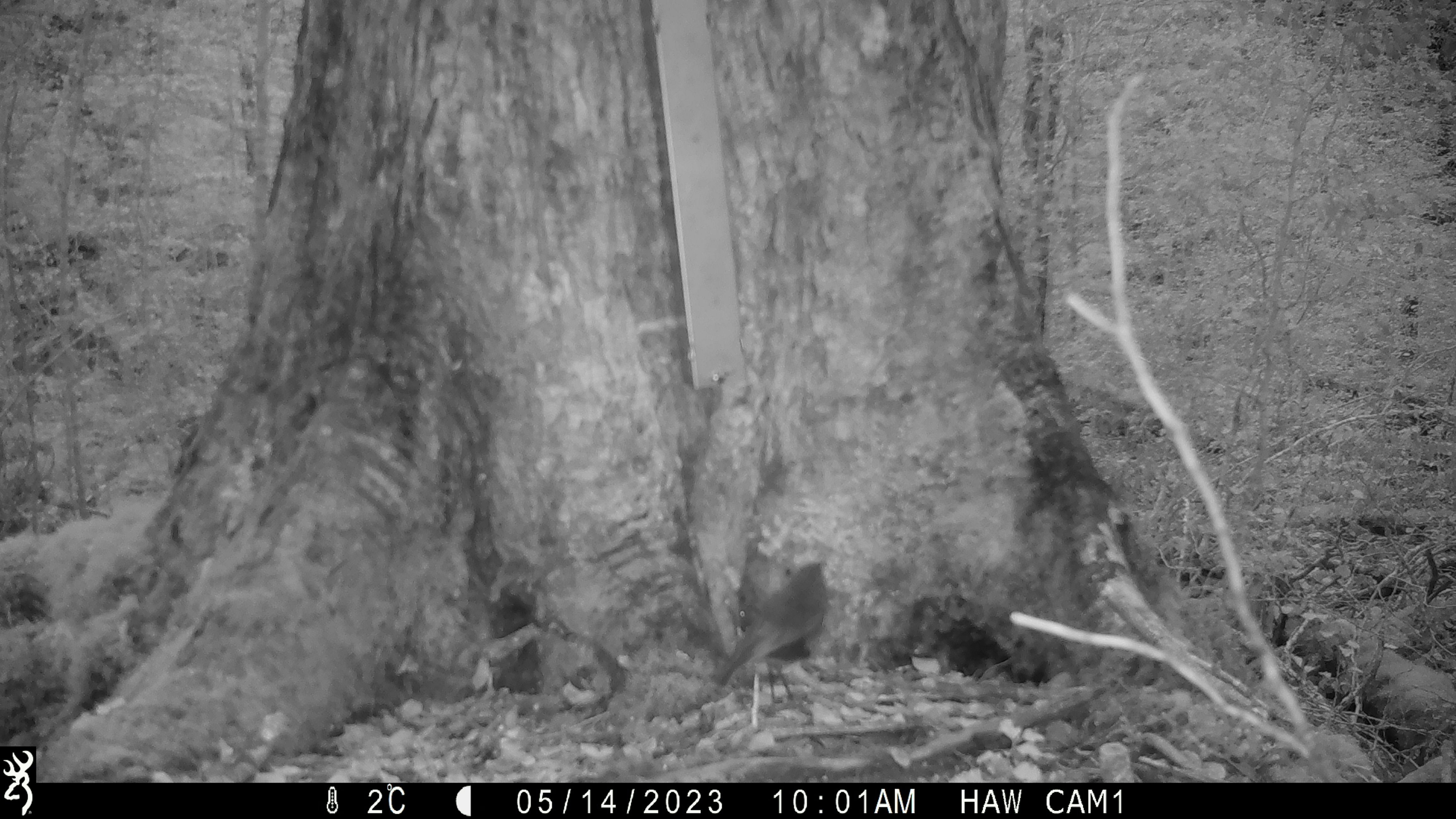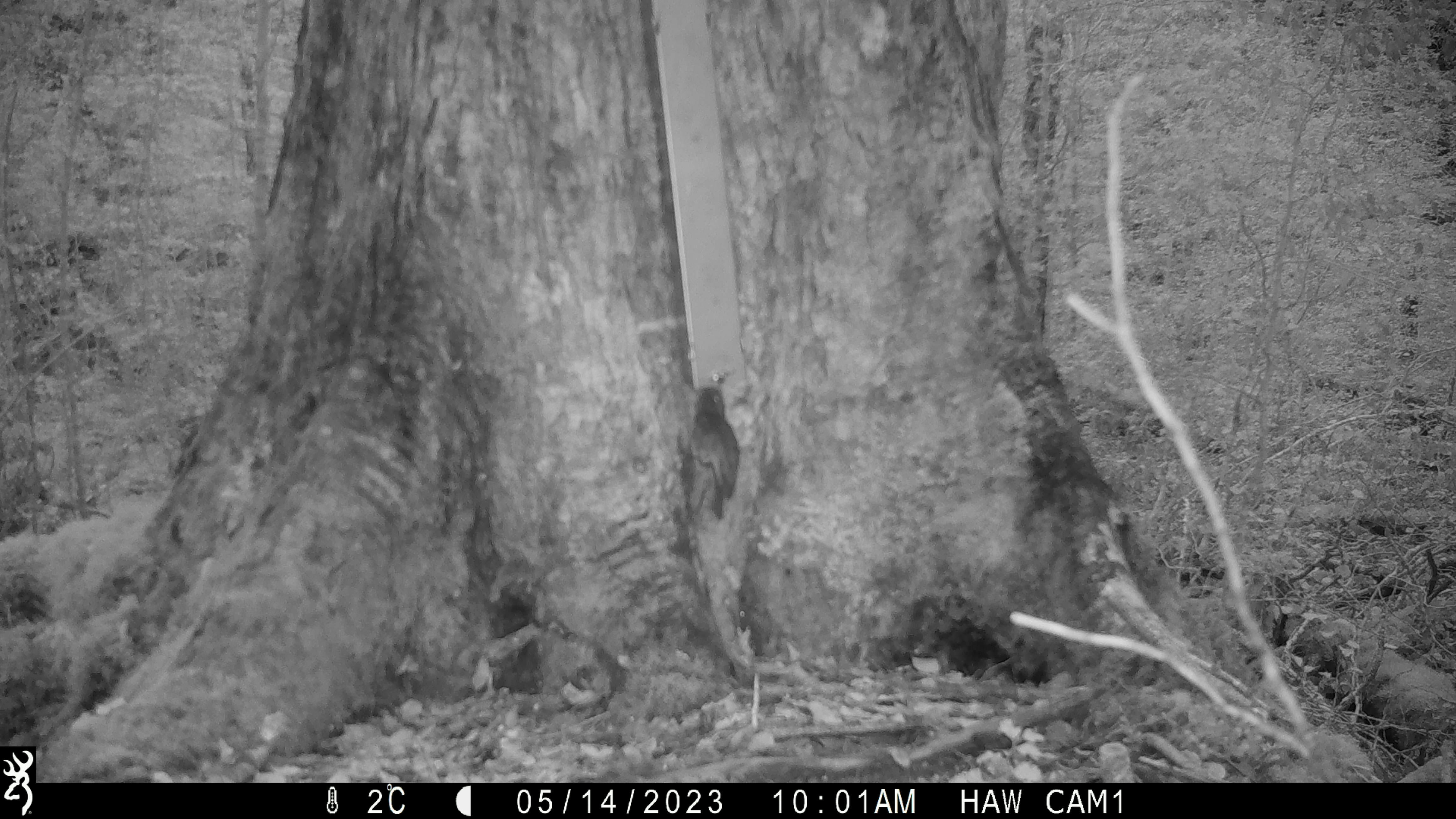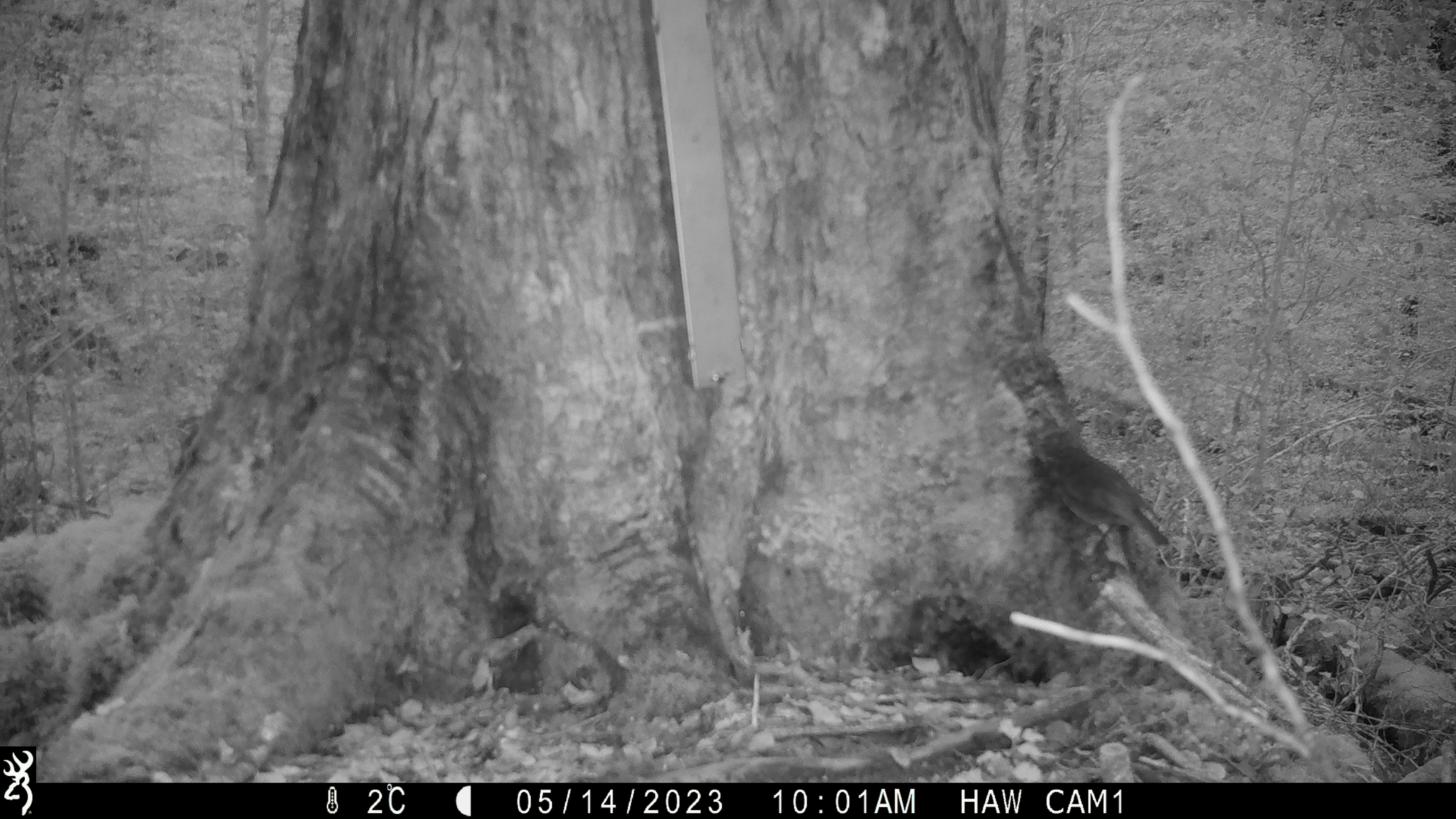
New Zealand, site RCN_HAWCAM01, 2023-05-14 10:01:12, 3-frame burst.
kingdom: Animalia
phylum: Chordata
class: Aves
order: Passeriformes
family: Petroicidae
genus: Petroica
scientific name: Petroica australis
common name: new zealand robin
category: robin